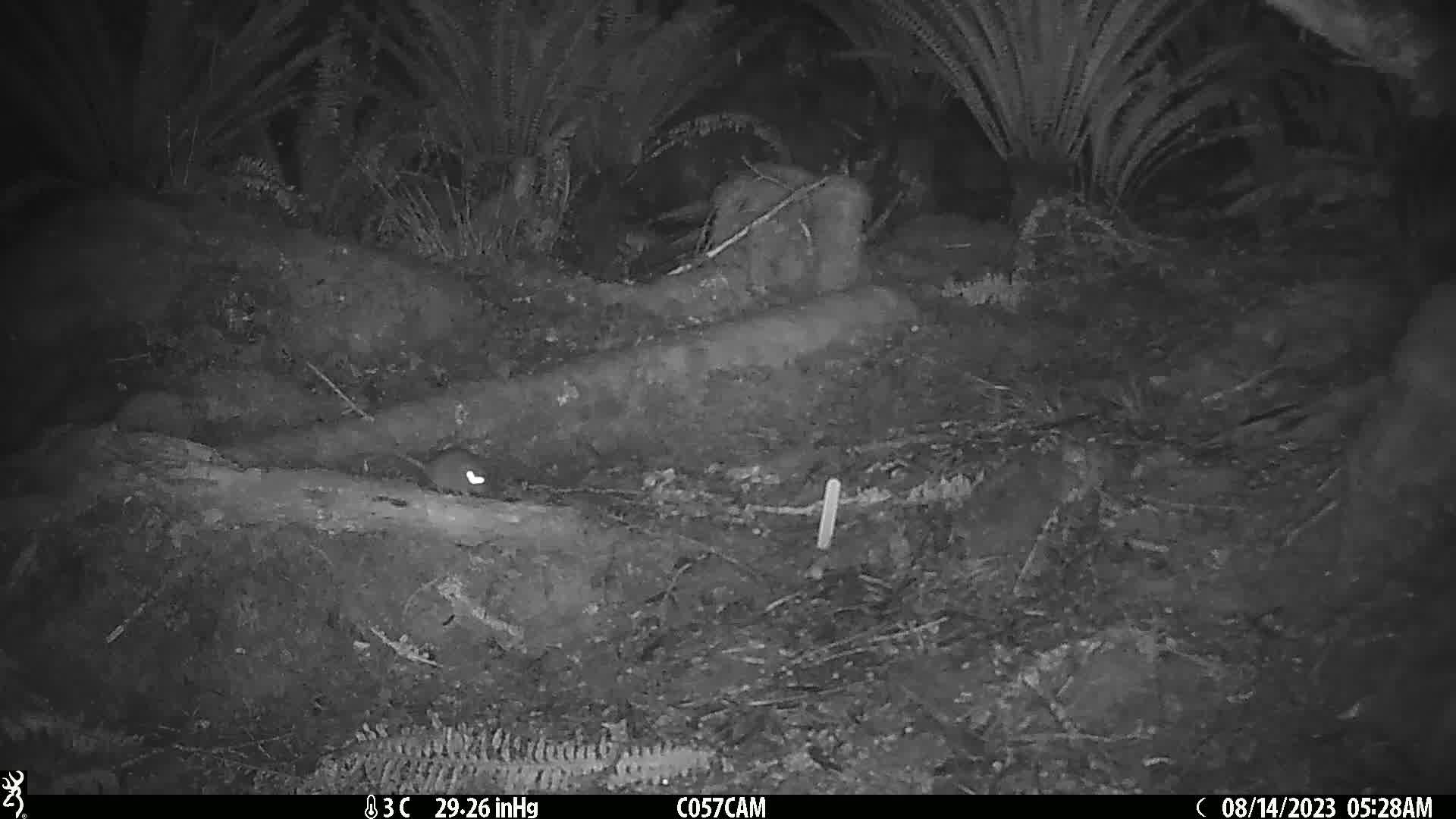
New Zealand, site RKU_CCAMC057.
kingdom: Animalia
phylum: Chordata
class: Mammalia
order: Rodentia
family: Muridae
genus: Rattus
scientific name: Rattus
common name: rat